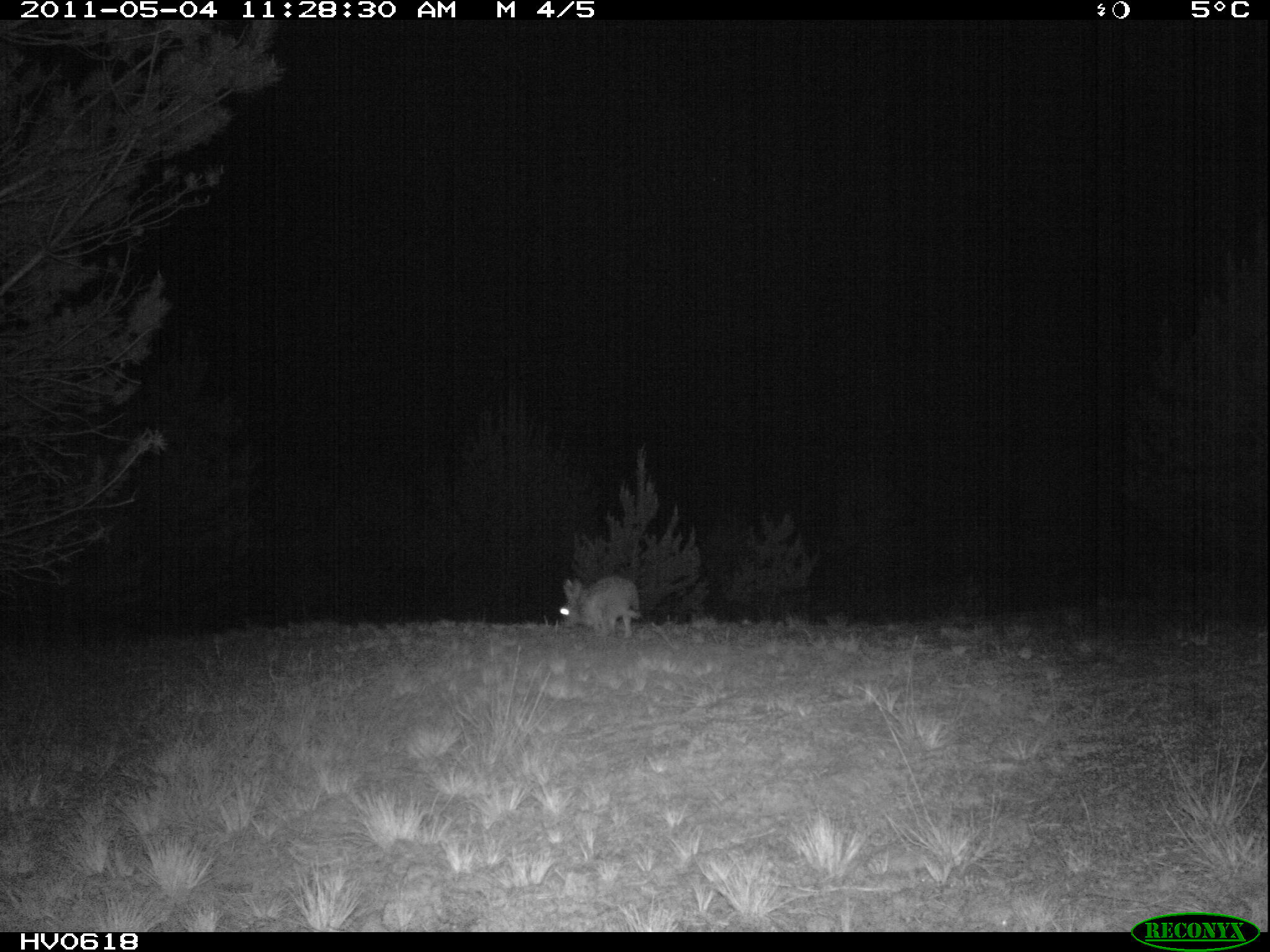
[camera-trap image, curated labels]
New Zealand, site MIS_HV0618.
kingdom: Animalia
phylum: Chordata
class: Mammalia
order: Lagomorpha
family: Leporidae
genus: Lepus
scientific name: Lepus europaeus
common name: brown hare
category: hare